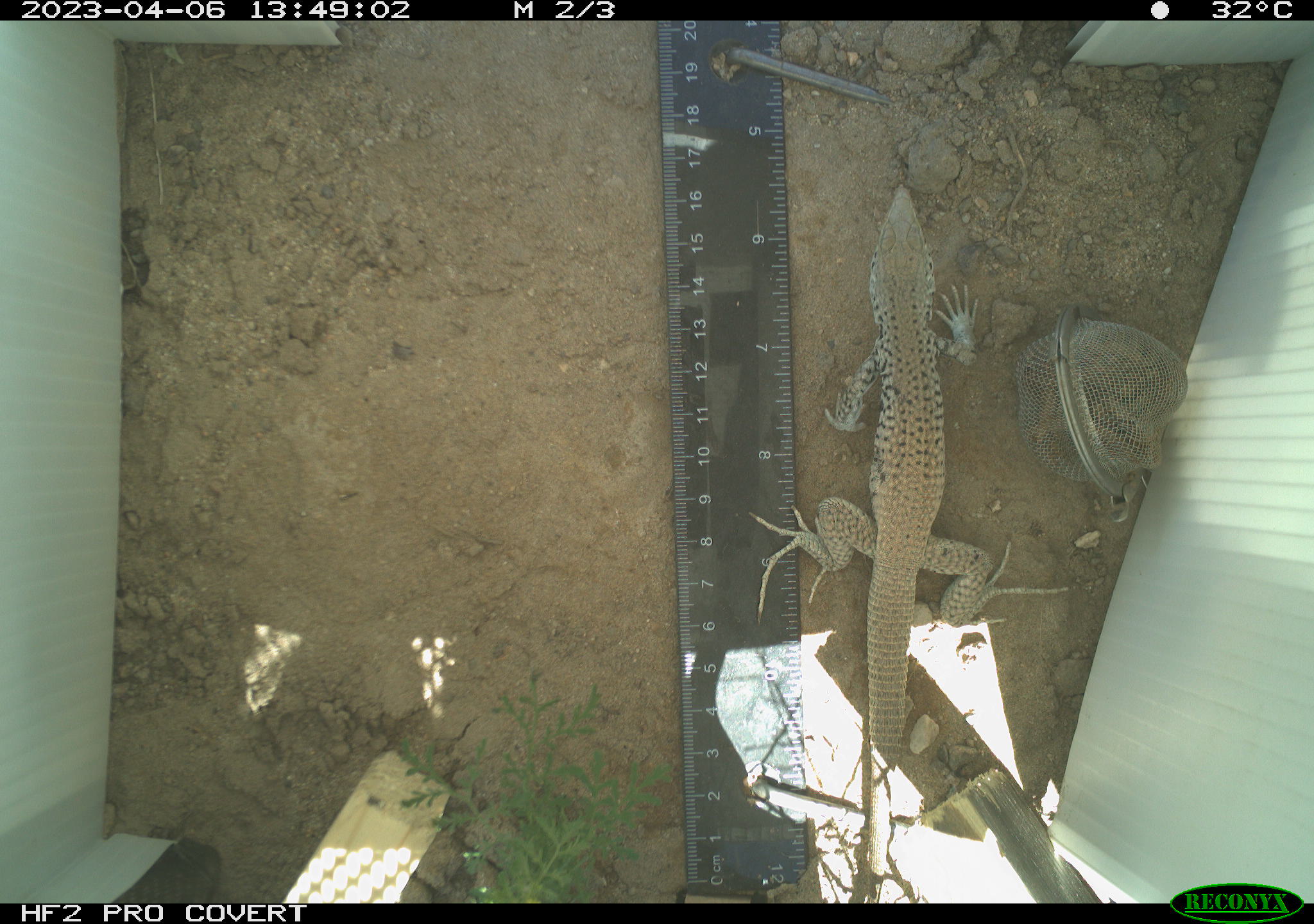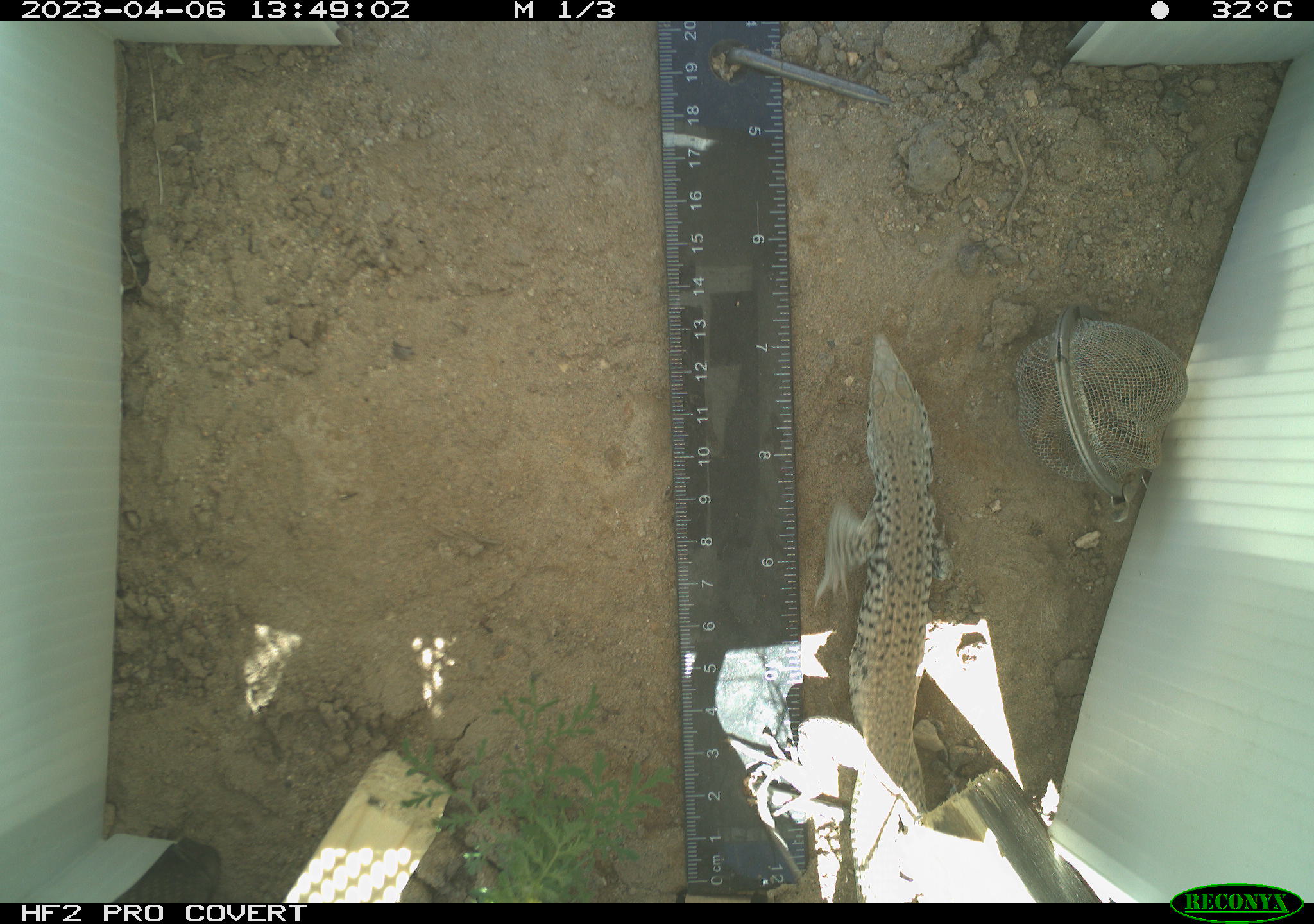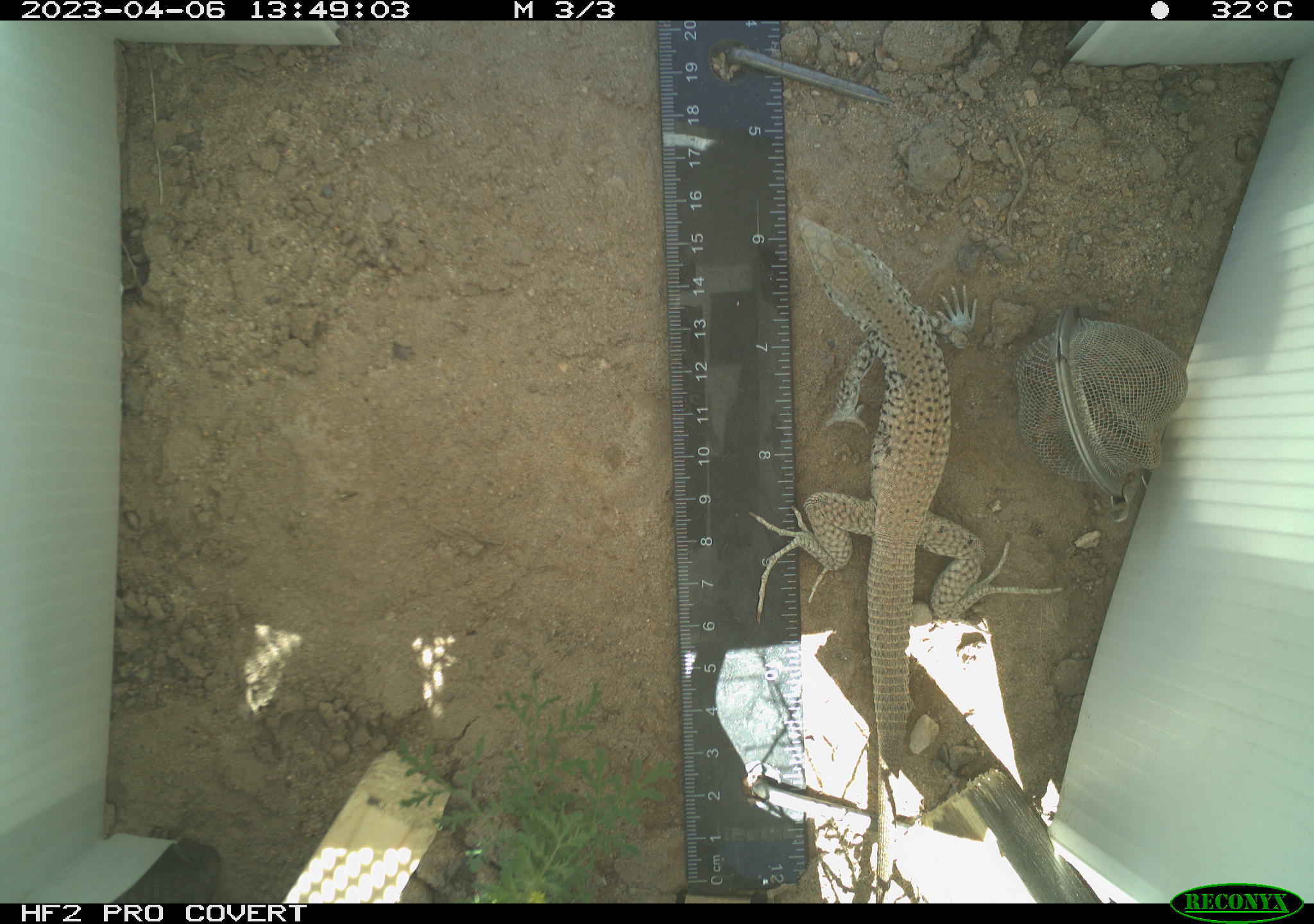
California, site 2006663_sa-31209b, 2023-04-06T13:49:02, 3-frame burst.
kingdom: Animalia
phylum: Chordata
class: Reptilia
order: Squamata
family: Teiidae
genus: Aspidoscelis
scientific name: Aspidoscelis tigris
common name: western whiptail